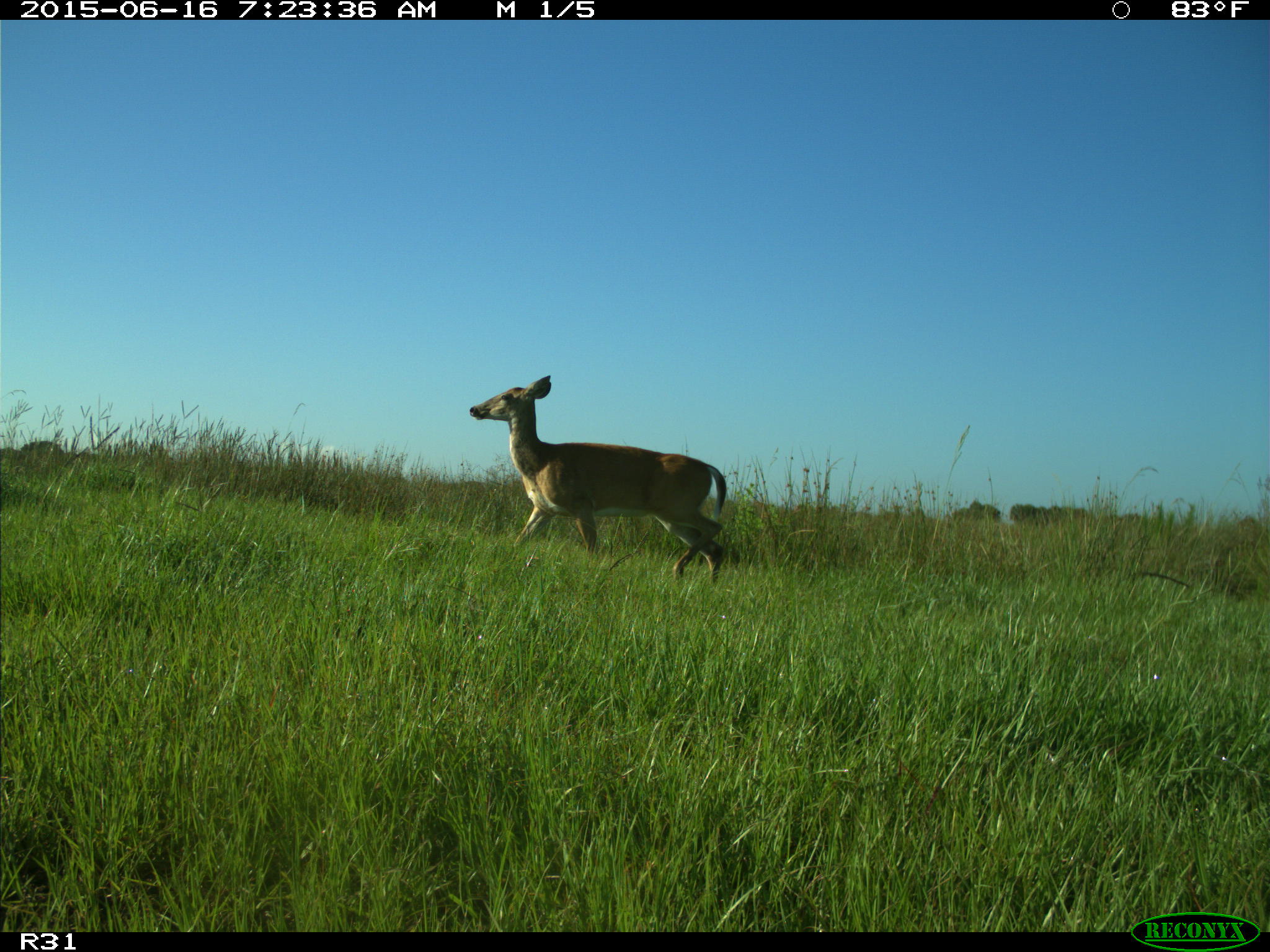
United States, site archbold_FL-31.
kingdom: Animalia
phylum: Chordata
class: Mammalia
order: Artiodactyla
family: Cervidae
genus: Odocoileus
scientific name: Odocoileus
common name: deer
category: unidentified deer